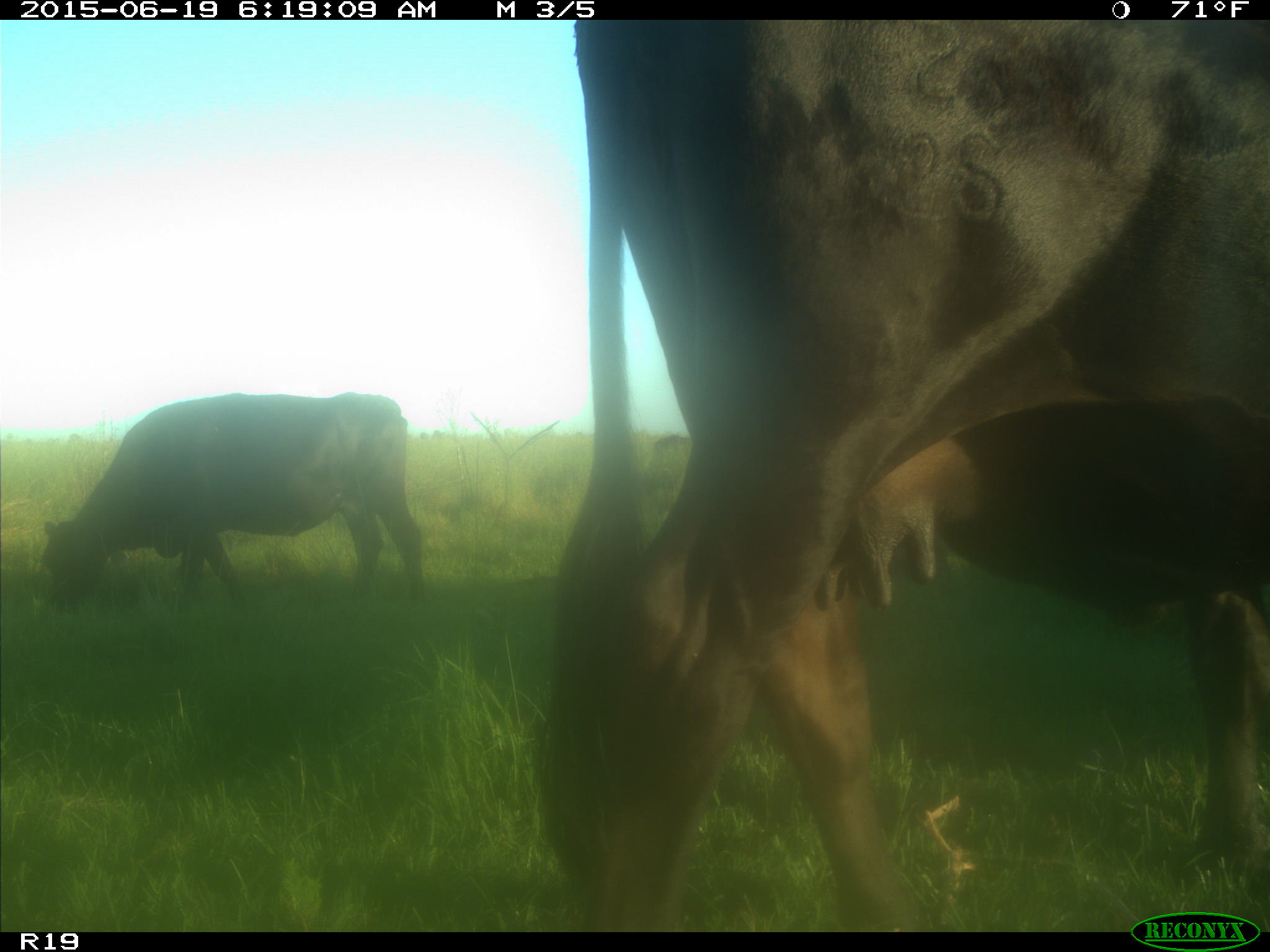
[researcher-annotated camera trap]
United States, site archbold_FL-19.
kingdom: Animalia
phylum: Chordata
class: Mammalia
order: Artiodactyla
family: Bovidae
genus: Bos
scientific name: Bos taurus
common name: domestic cow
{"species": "Bos taurus (domestic cow)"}